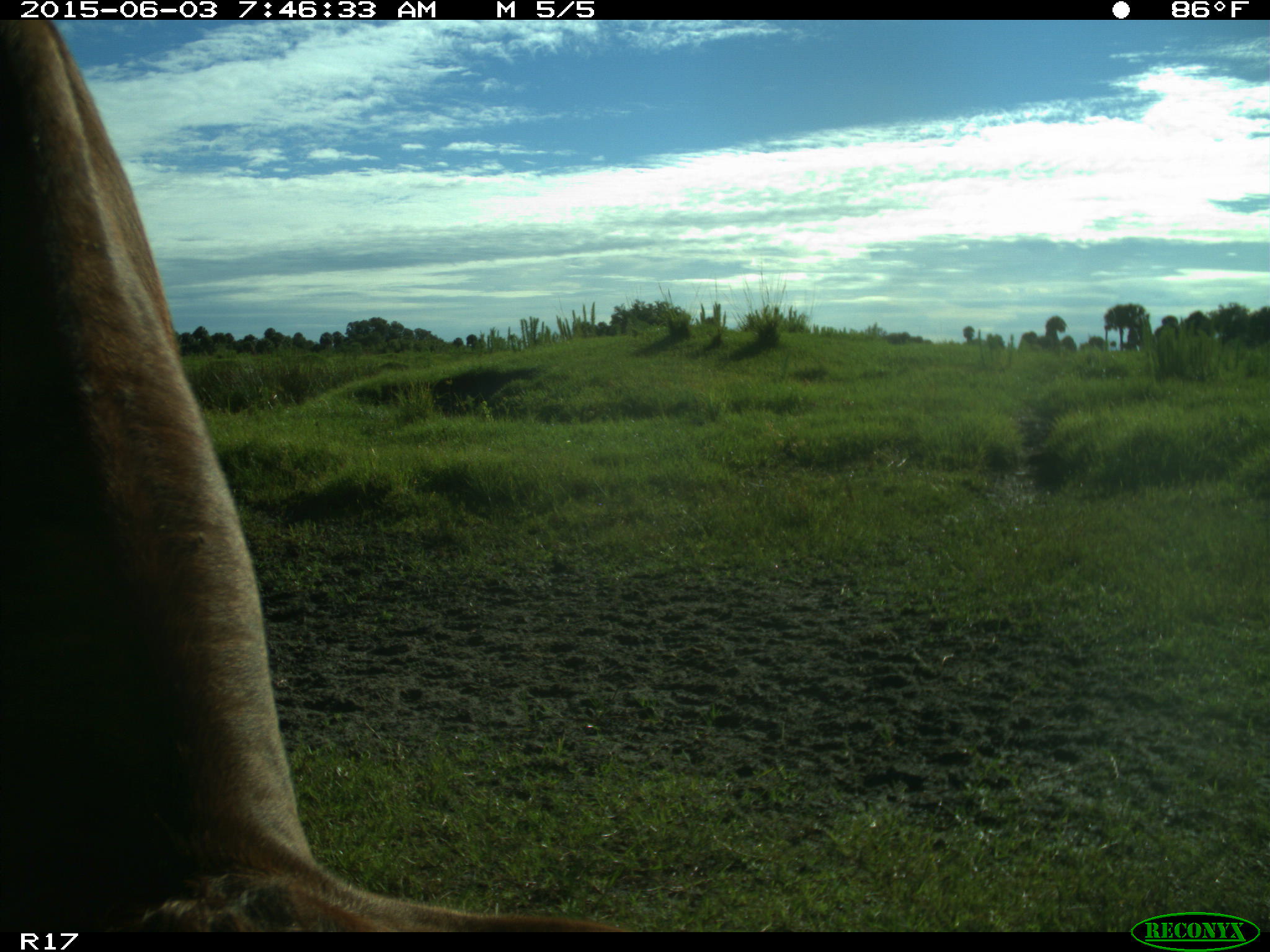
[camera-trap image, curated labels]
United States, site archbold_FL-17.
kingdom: Animalia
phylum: Chordata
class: Mammalia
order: Artiodactyla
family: Bovidae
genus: Bos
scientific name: Bos taurus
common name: domestic cow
Bos taurus (domestic cow).